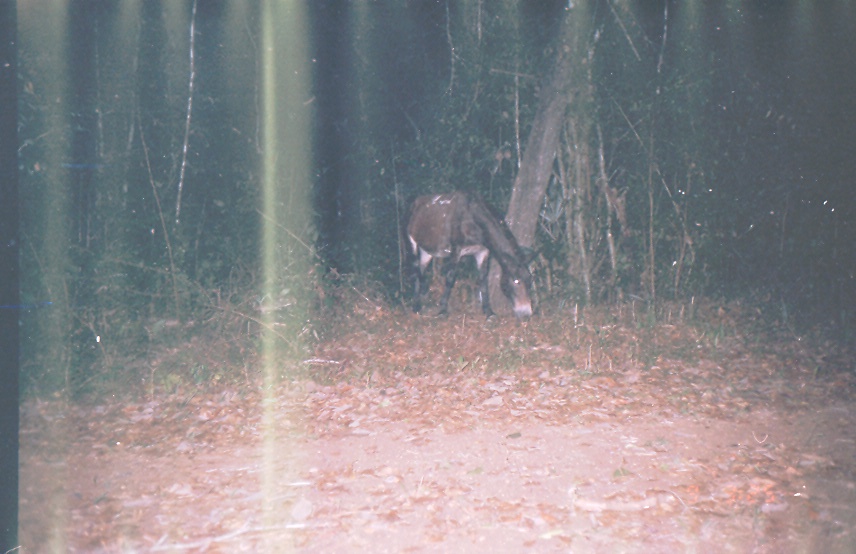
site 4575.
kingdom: Animalia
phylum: Chordata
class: Mammalia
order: Perissodactyla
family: Equidae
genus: Equus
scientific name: Equus ferus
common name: wild horse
Equus ferus (wild horse).